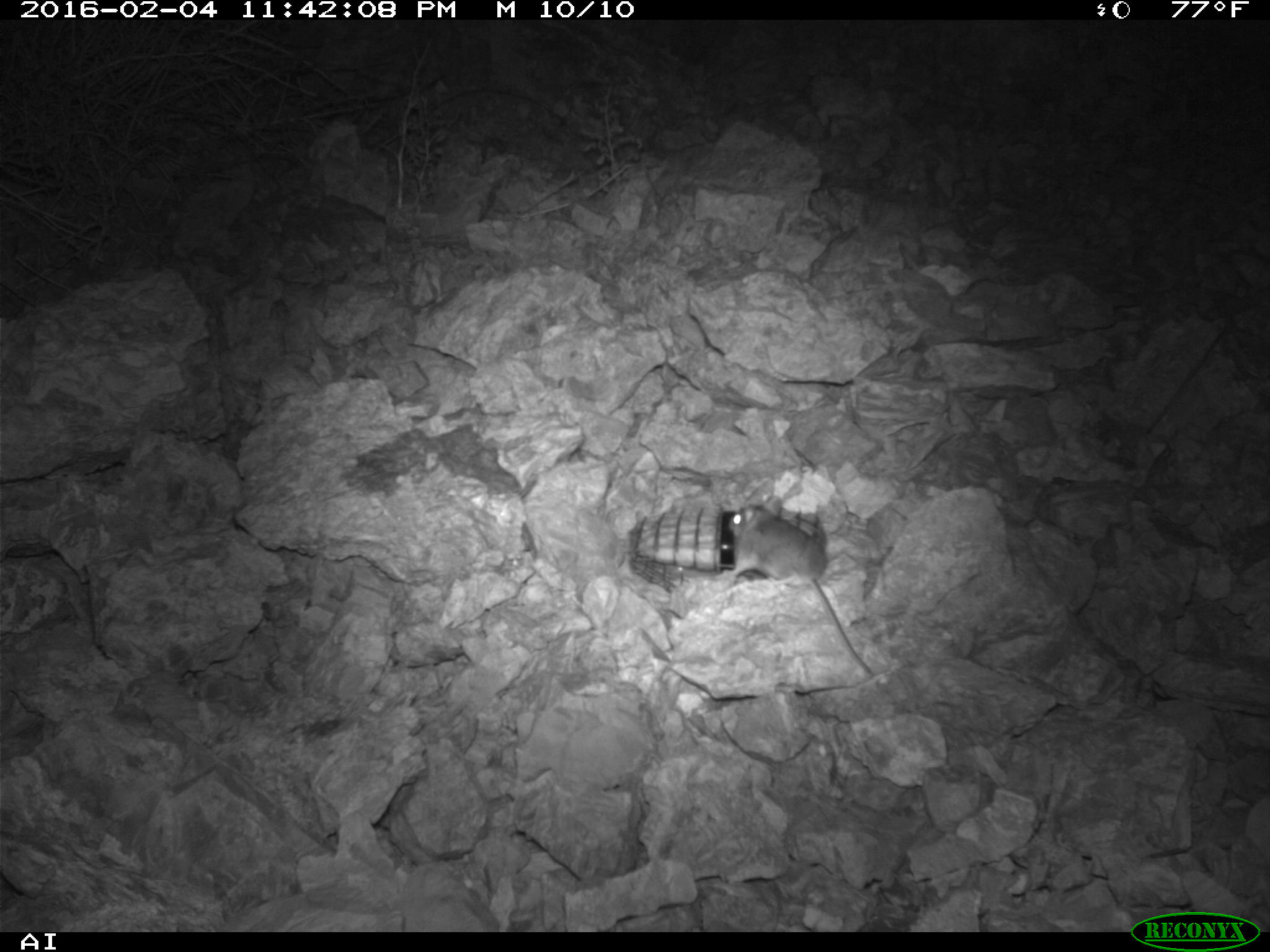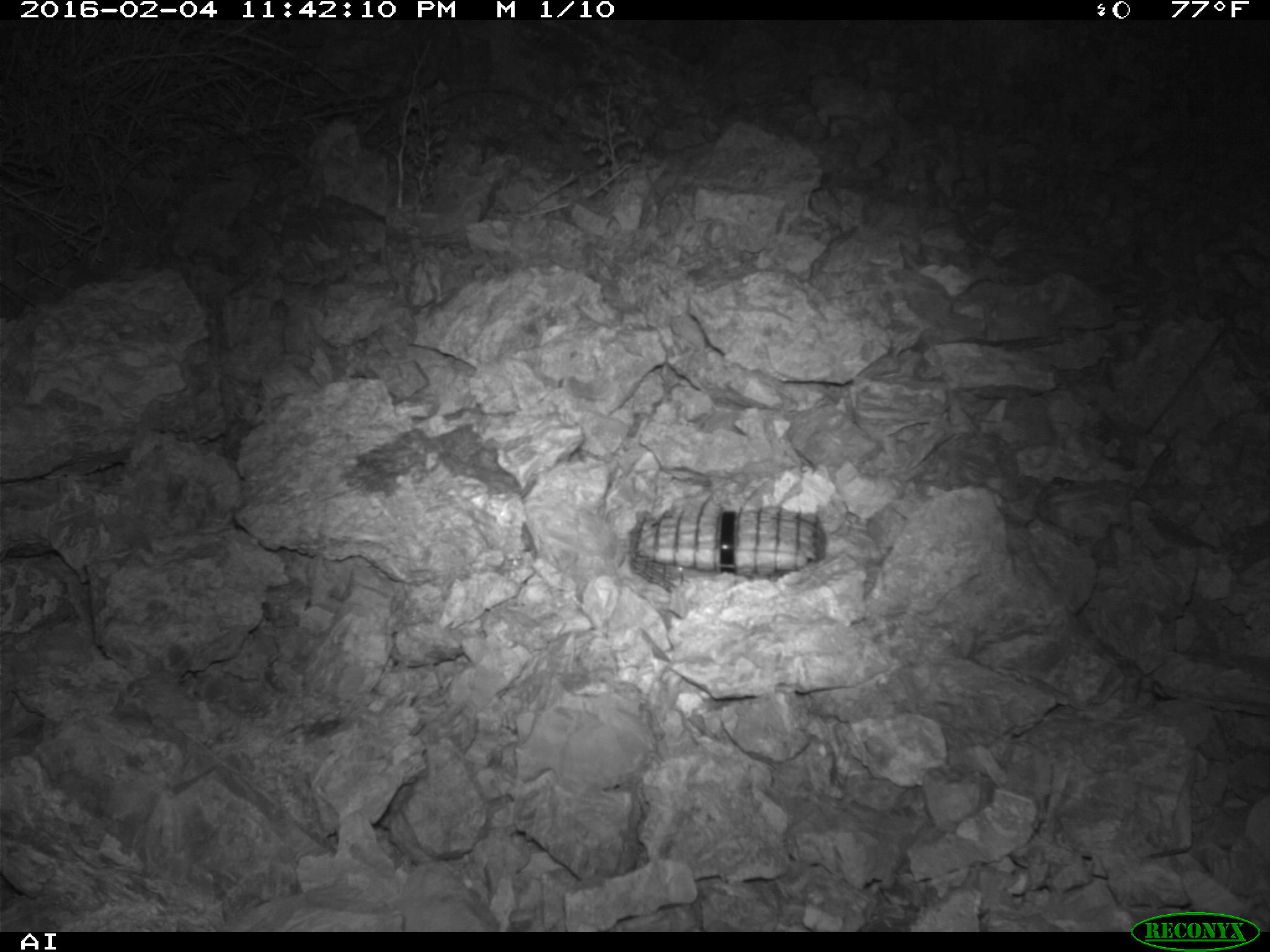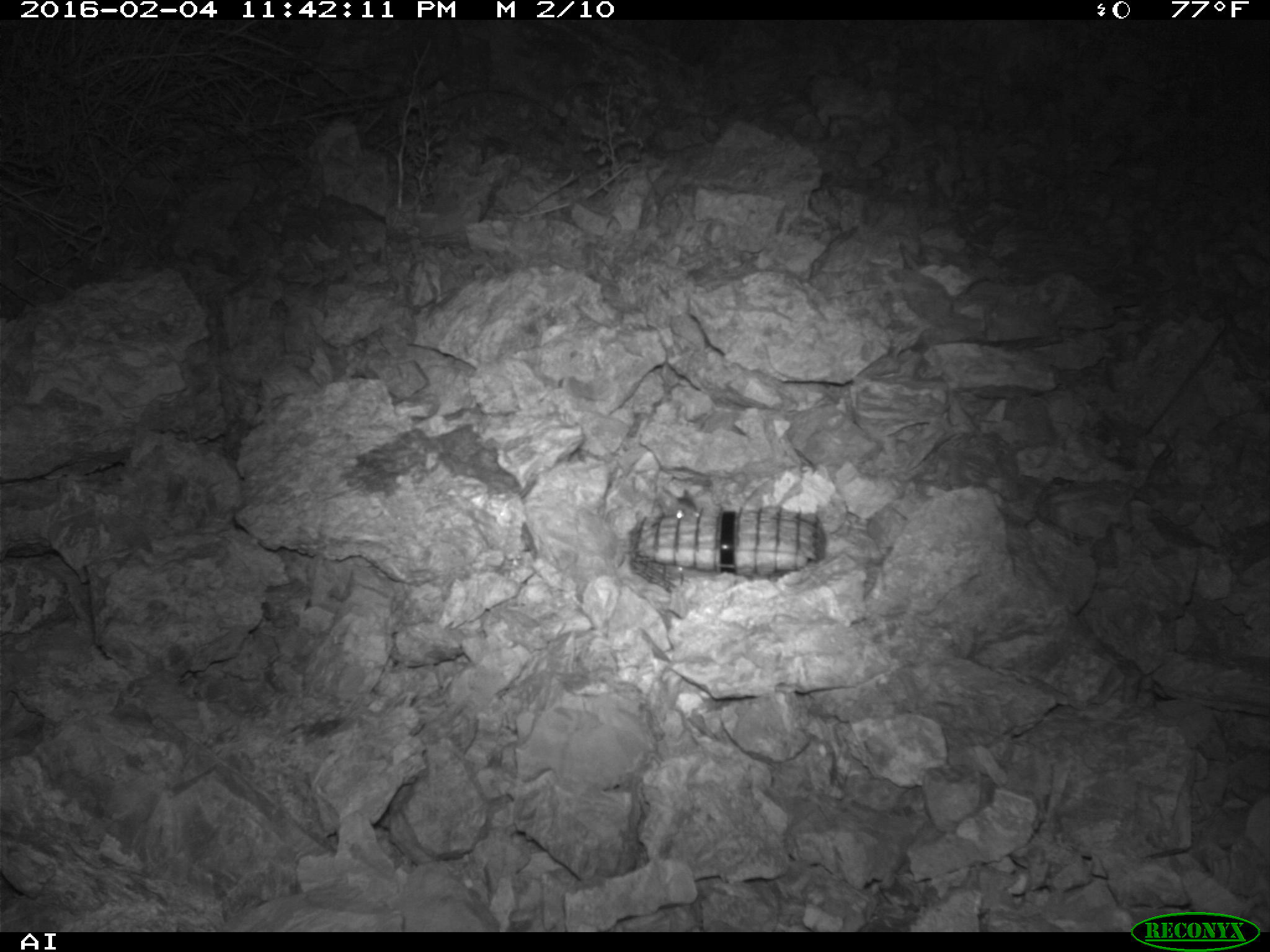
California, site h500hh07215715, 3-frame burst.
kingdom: Animalia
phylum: Chordata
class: Mammalia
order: Rodentia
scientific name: Rodentia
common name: rodent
Rodent (Rodentia).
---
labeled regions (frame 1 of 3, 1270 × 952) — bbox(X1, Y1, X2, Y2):
rodent: bbox(727, 495, 871, 675)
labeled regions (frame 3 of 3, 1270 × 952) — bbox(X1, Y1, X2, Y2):
rodent: bbox(663, 498, 698, 521)